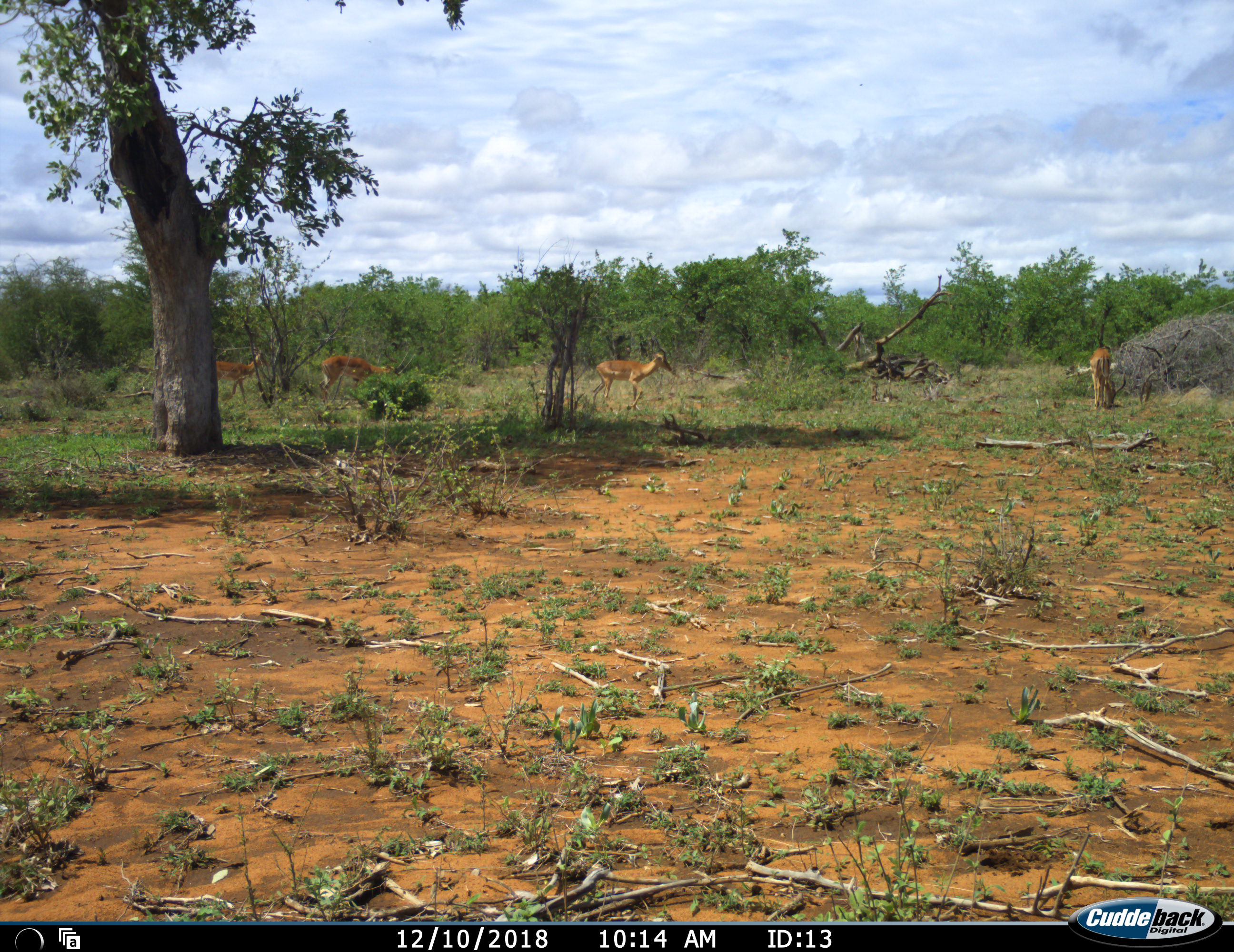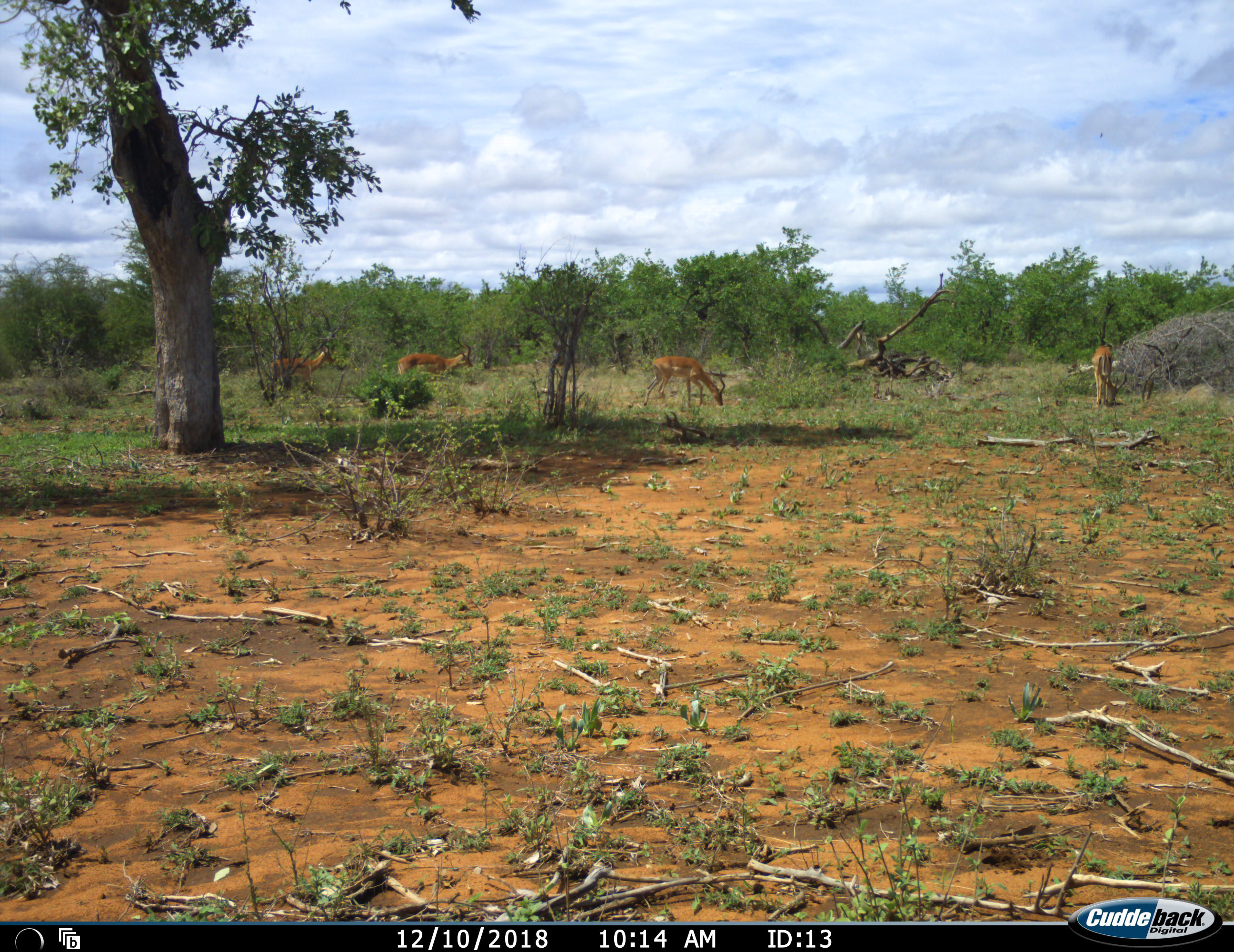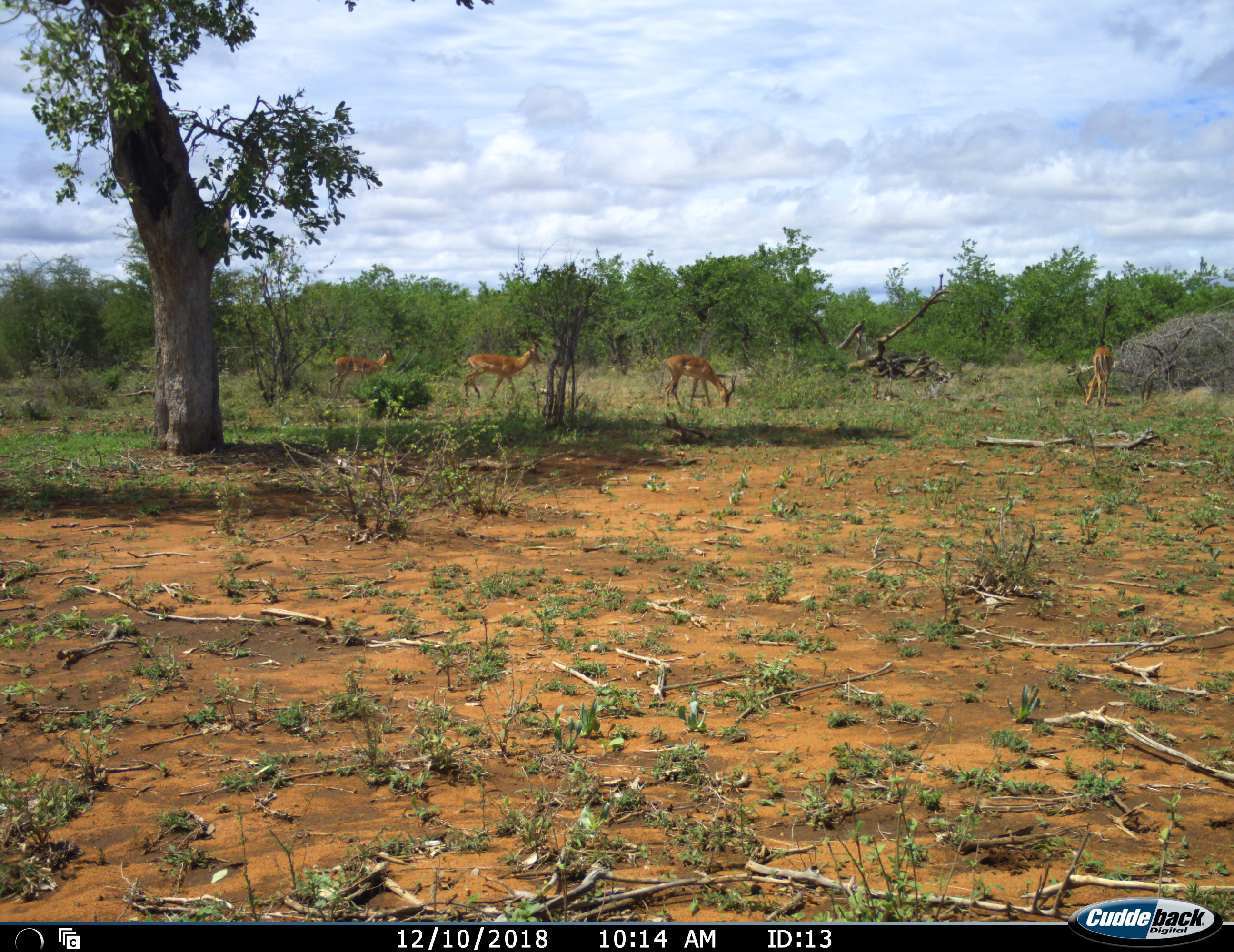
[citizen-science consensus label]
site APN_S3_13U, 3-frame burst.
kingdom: Animalia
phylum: Chordata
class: Mammalia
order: Artiodactyla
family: Bovidae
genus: Aepyceros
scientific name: Aepyceros melampus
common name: impala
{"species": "impala (Aepyceros melampus)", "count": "4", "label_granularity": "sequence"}